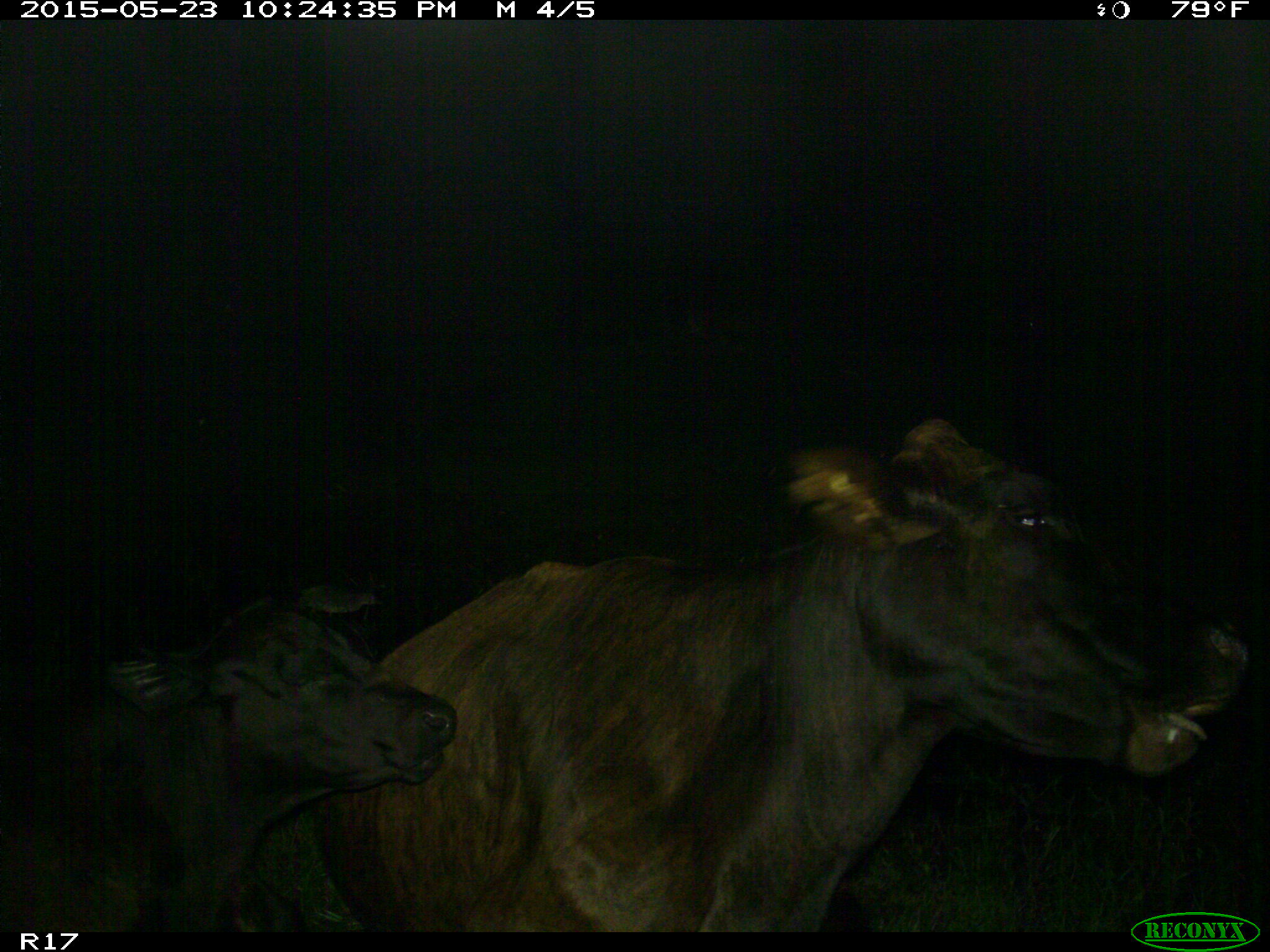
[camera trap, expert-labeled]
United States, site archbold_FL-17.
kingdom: Animalia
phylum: Chordata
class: Mammalia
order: Artiodactyla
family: Bovidae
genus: Bos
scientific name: Bos taurus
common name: domestic cow